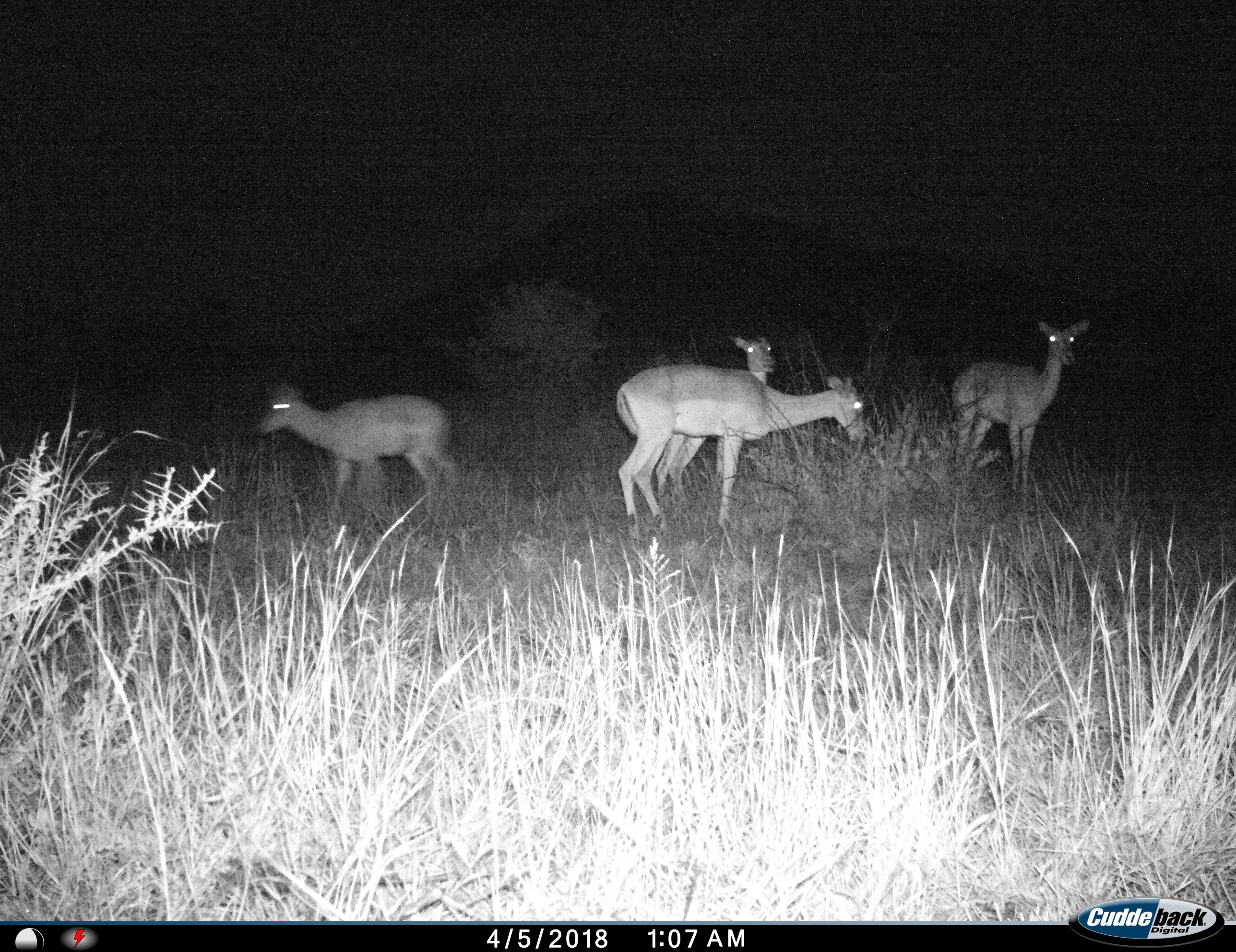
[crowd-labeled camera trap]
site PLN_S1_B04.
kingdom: Animalia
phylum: Chordata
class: Mammalia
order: Artiodactyla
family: Bovidae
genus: Aepyceros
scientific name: Aepyceros melampus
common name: impala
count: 4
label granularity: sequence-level